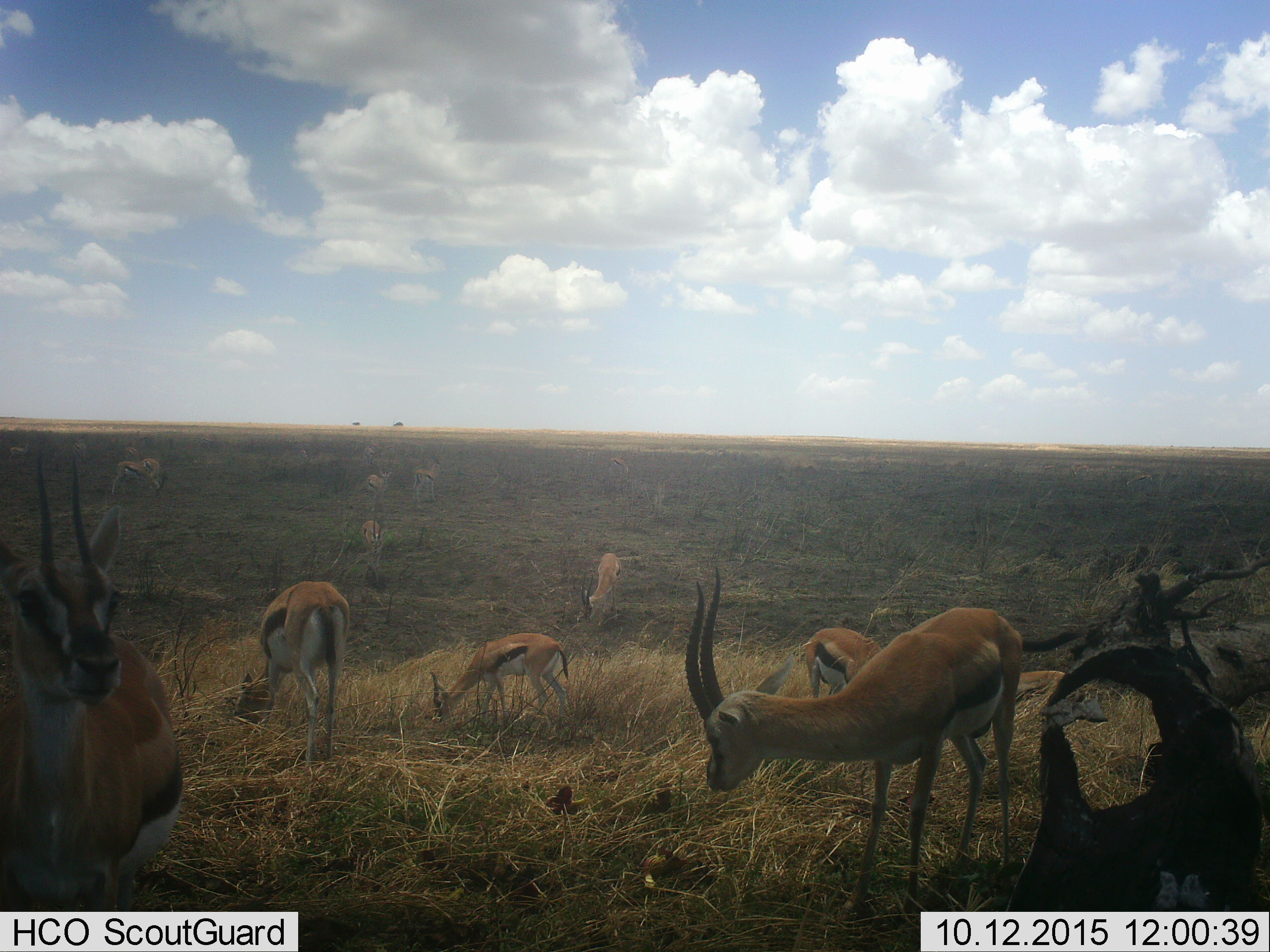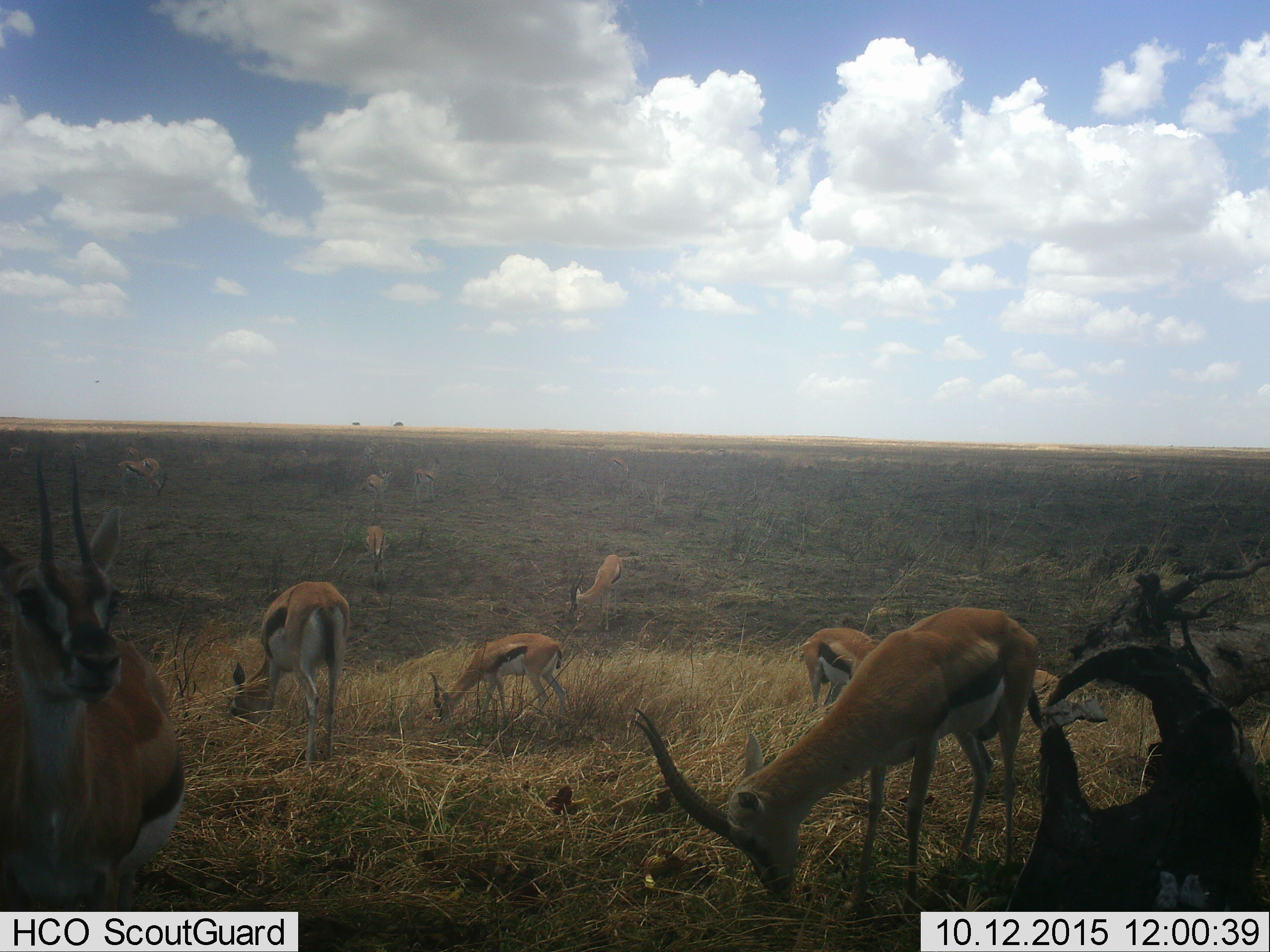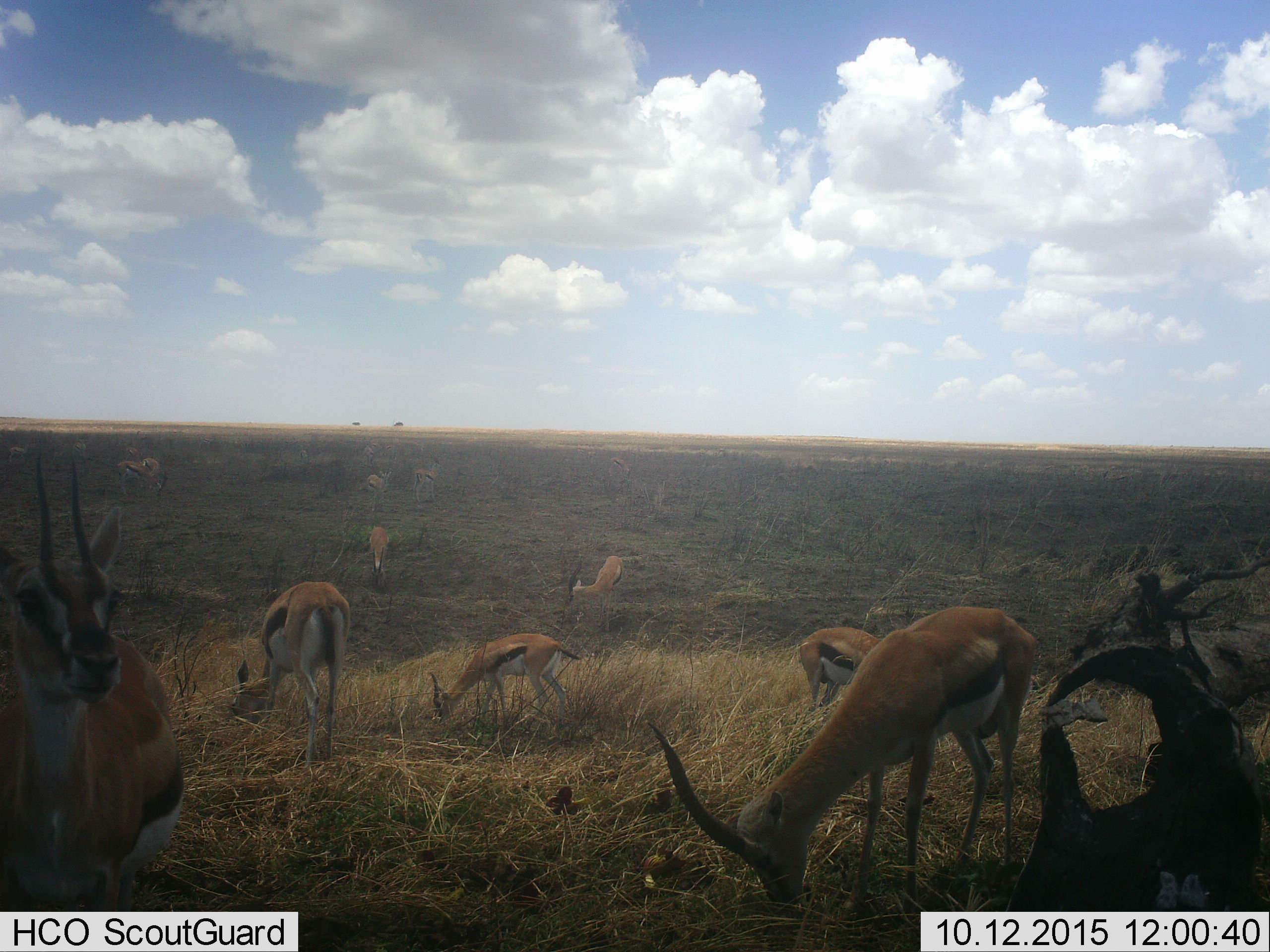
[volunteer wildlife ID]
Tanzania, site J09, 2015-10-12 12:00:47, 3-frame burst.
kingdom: Animalia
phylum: Chordata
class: Mammalia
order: Artiodactyla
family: Bovidae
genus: Eudorcas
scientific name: Eudorcas thomsonii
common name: thomson's gazelle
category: gazellethomsons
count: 11-50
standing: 70%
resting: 10%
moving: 10%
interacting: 0%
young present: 0%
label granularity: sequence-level